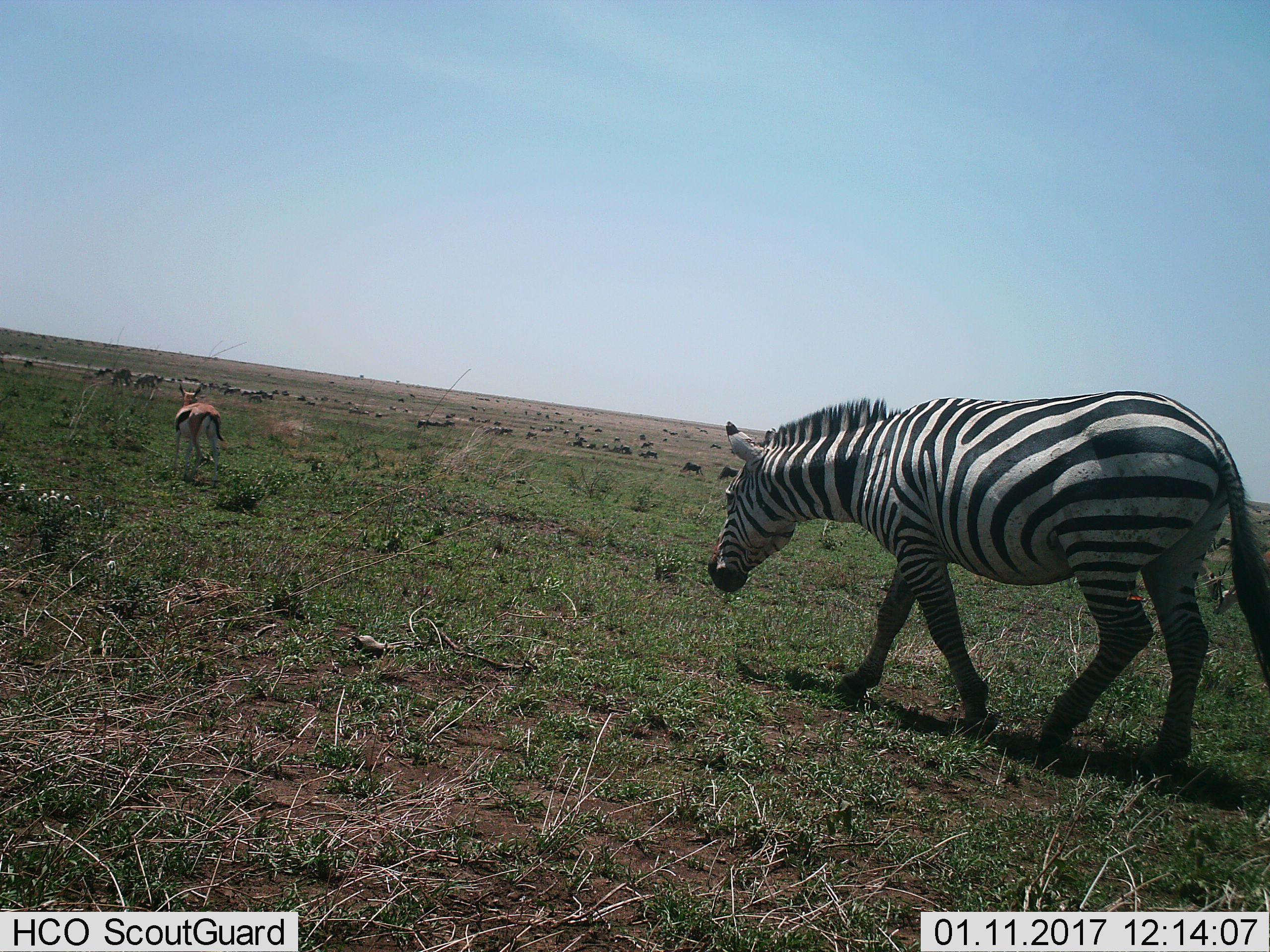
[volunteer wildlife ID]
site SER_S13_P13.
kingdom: Animalia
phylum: Chordata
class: Mammalia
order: Perissodactyla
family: Equidae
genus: Equus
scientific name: Equus quagga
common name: plains zebra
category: zebraplains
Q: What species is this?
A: Zebraplains (plains zebra) (Equus quagga).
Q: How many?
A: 1.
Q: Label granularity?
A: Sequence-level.